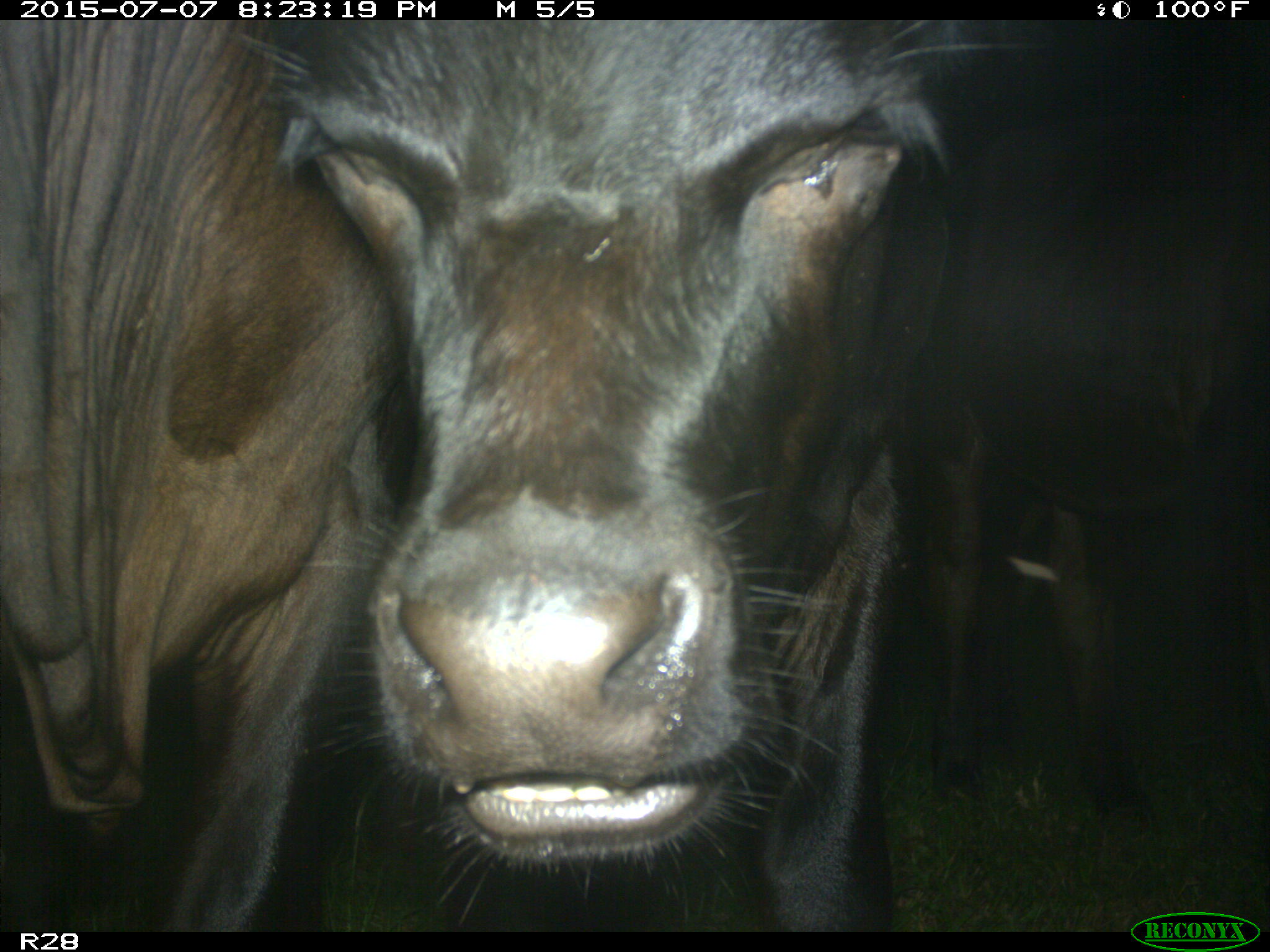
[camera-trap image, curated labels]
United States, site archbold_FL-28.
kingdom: Animalia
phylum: Chordata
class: Mammalia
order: Artiodactyla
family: Bovidae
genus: Bos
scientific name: Bos taurus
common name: domestic cow